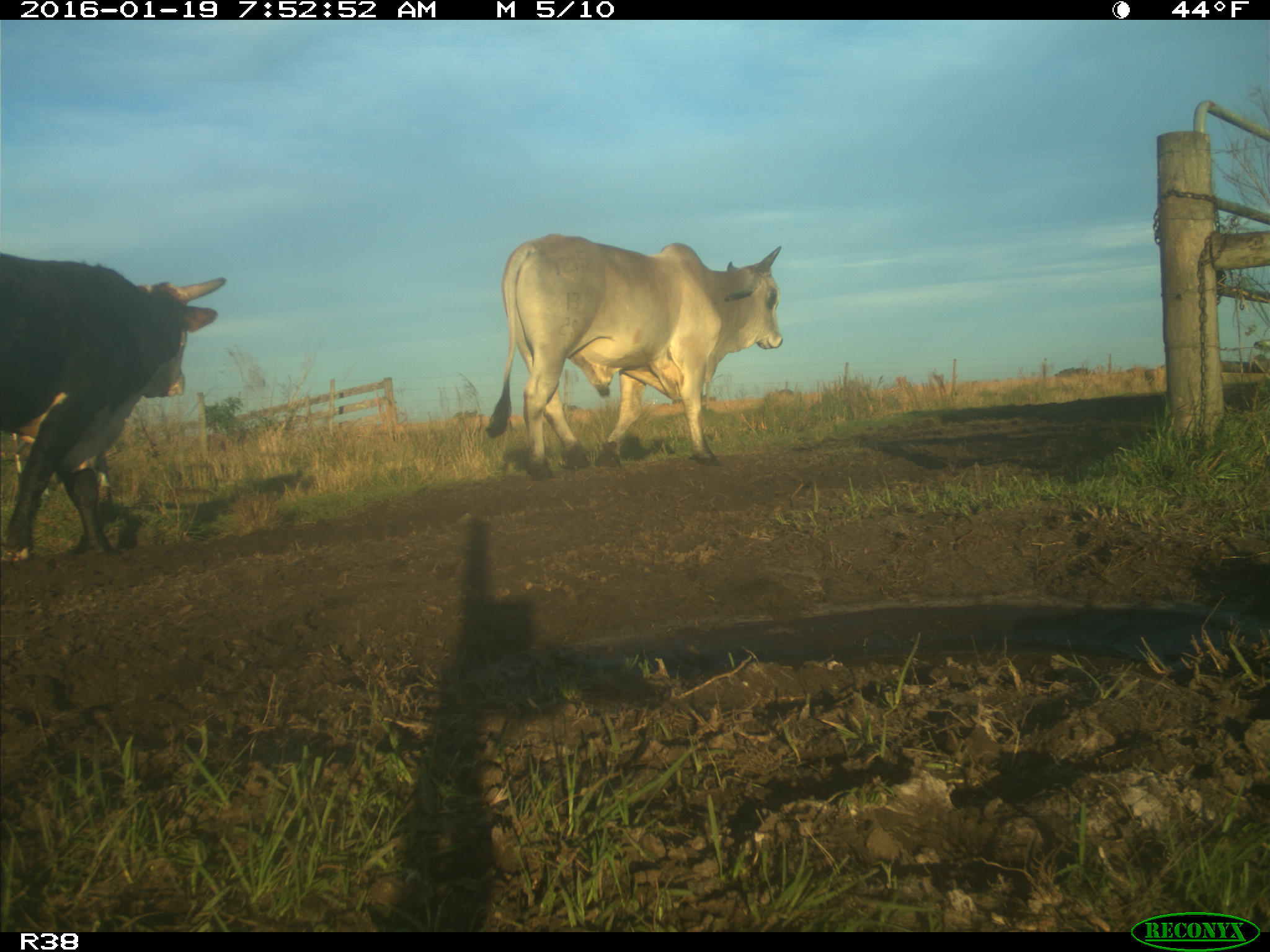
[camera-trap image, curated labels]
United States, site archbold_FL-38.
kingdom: Animalia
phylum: Chordata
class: Mammalia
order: Artiodactyla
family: Bovidae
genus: Bos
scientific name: Bos taurus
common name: domestic cow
Bos taurus (domestic cow).